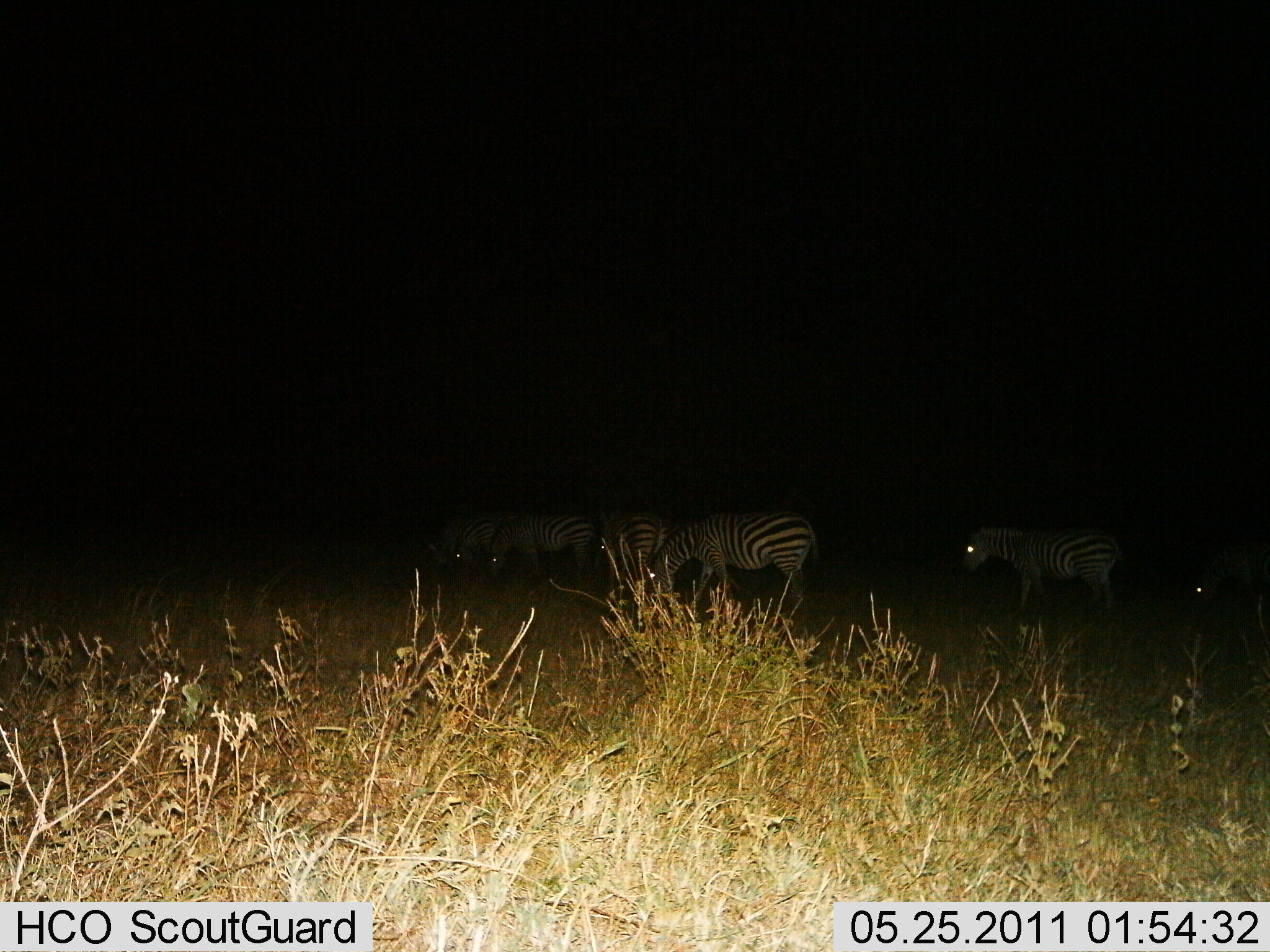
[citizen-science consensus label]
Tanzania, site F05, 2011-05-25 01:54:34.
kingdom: Animalia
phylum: Chordata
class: Mammalia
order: Perissodactyla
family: Equidae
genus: Equus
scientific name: Equus quagga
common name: plains zebra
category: zebra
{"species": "zebra (plains zebra) (Equus quagga)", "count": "6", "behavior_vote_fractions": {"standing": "73%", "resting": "0%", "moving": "9%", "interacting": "0%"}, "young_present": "0%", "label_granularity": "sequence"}